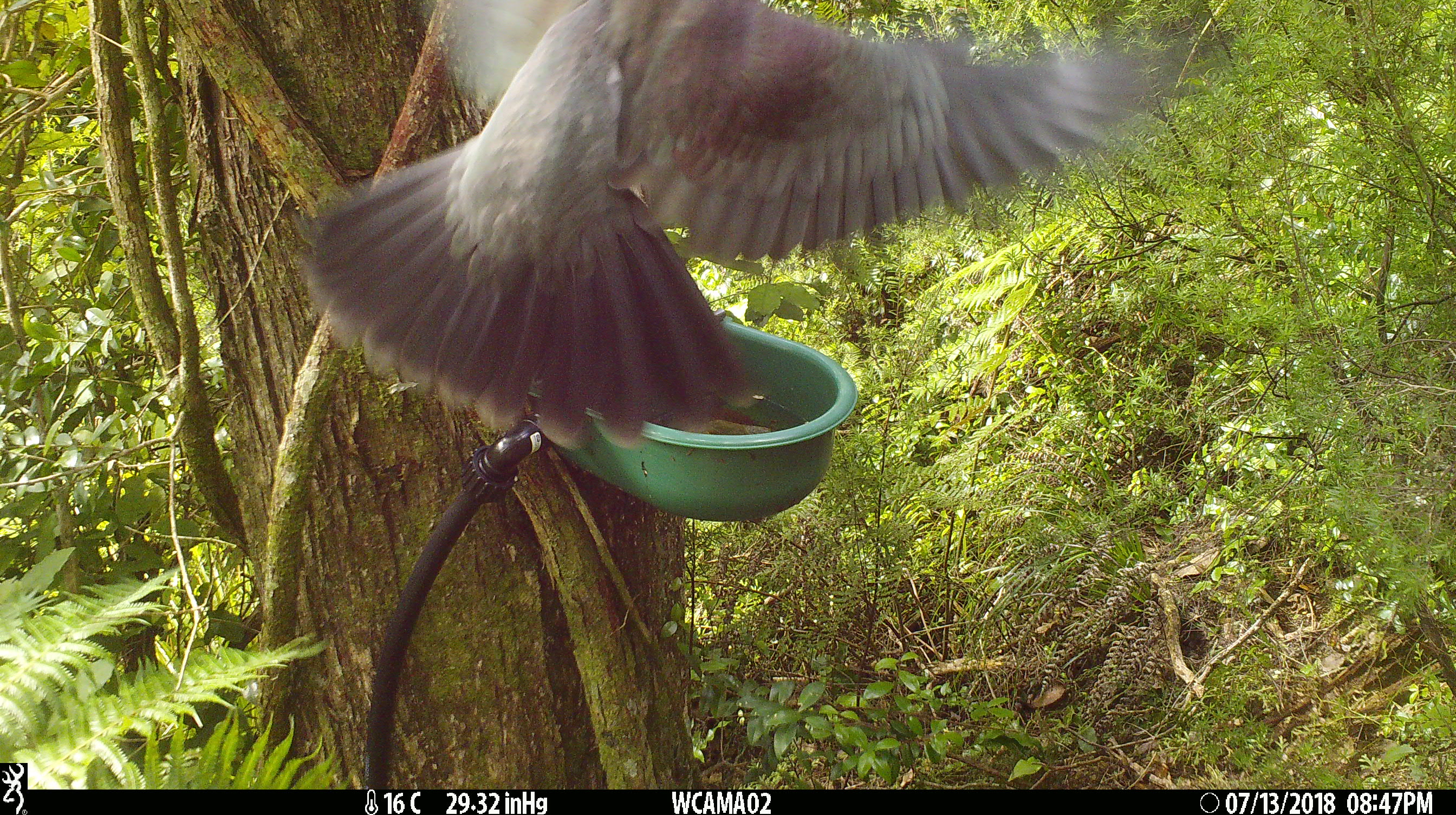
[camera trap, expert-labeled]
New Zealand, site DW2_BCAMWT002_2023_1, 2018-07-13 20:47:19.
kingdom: Animalia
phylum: Chordata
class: Aves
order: Columbiformes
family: Columbidae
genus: Hemiphaga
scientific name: Hemiphaga novaeseelandiae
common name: new zealand pigeon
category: kereru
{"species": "kereru (new zealand pigeon) (Hemiphaga novaeseelandiae)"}